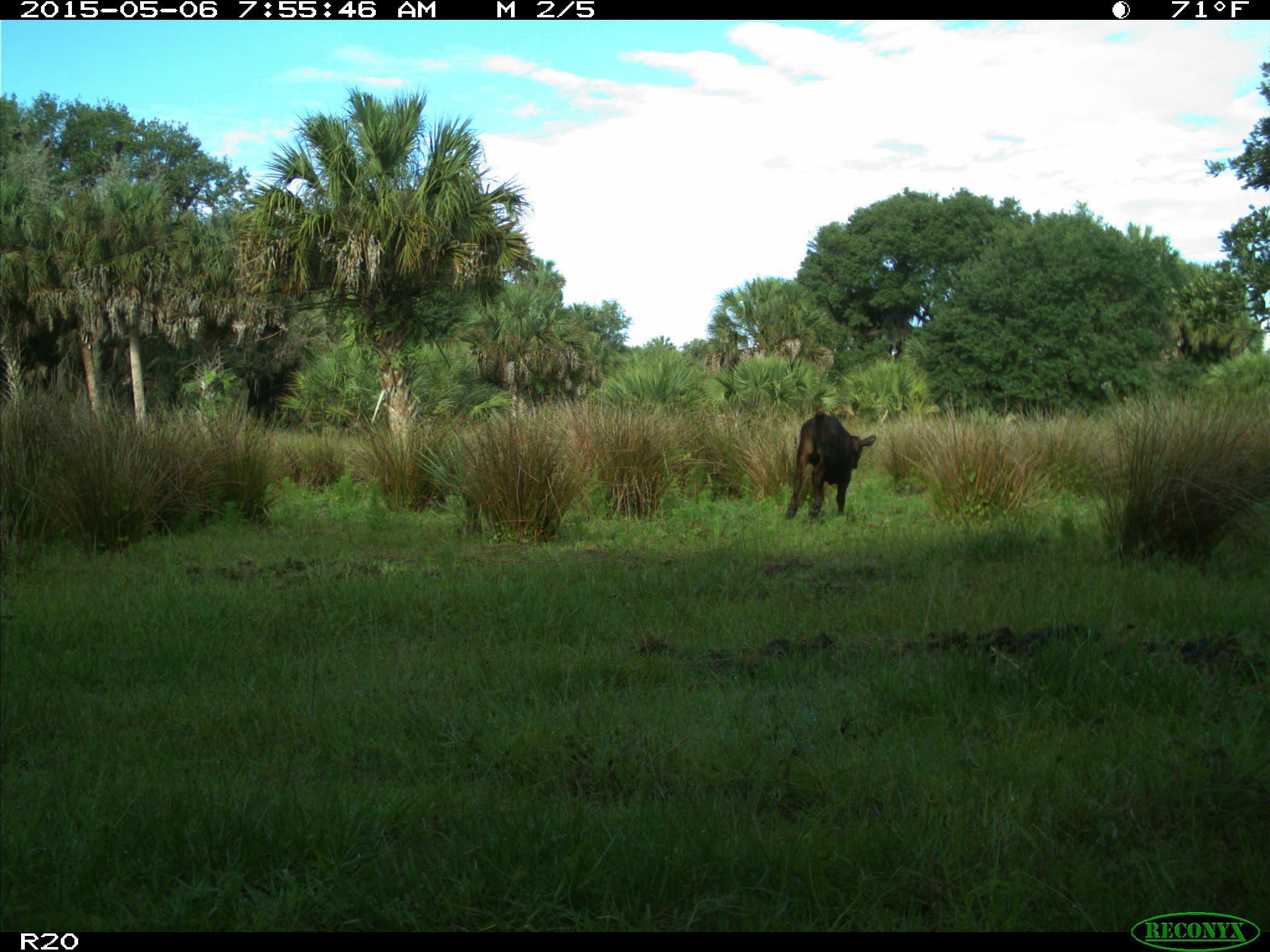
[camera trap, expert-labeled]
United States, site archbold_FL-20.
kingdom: Animalia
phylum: Chordata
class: Mammalia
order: Artiodactyla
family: Bovidae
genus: Bos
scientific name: Bos taurus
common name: domestic cow